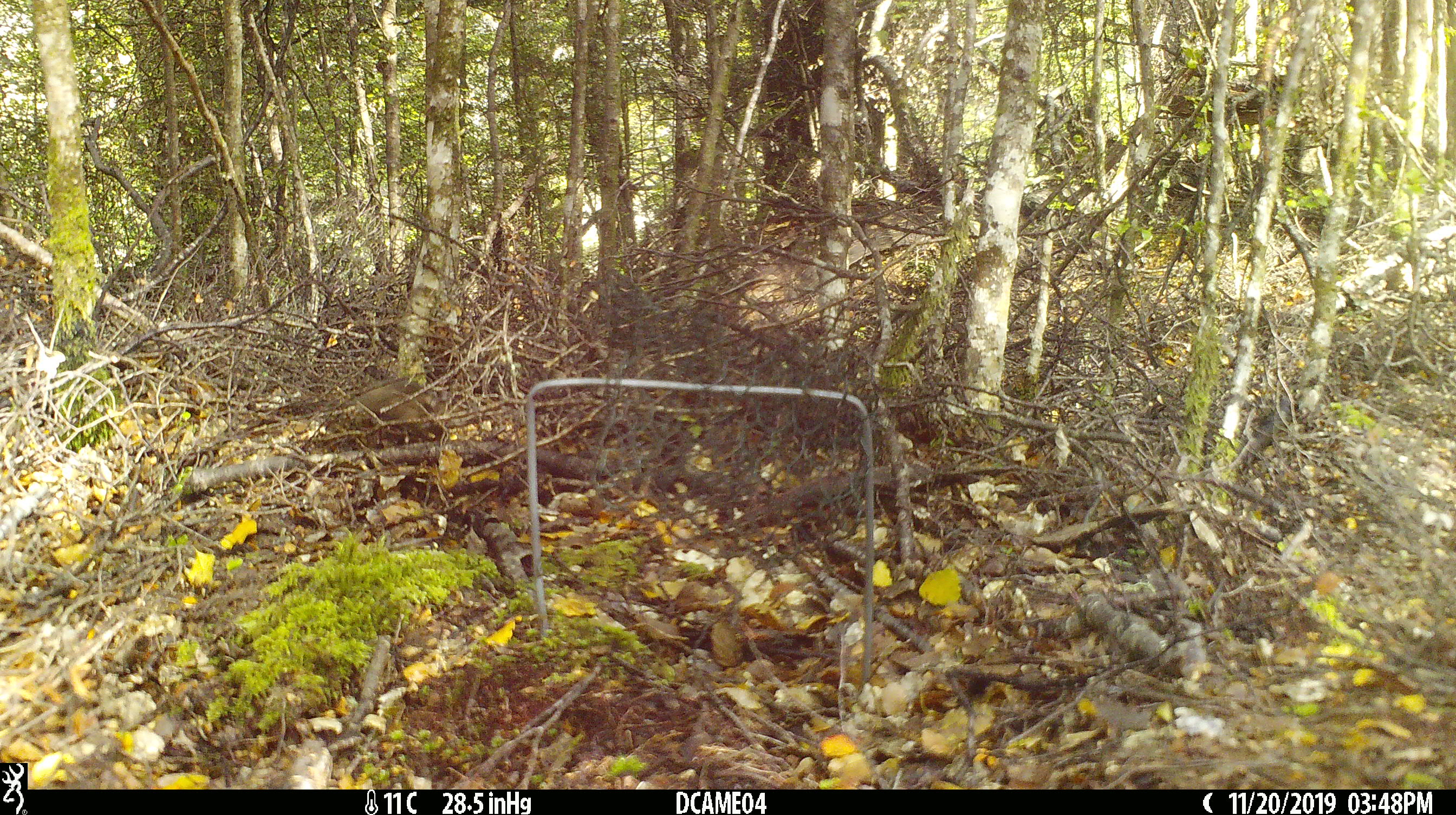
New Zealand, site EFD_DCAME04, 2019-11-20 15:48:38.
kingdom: Animalia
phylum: Chordata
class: Mammalia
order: Rodentia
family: Muridae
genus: Mus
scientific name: Mus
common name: mouse